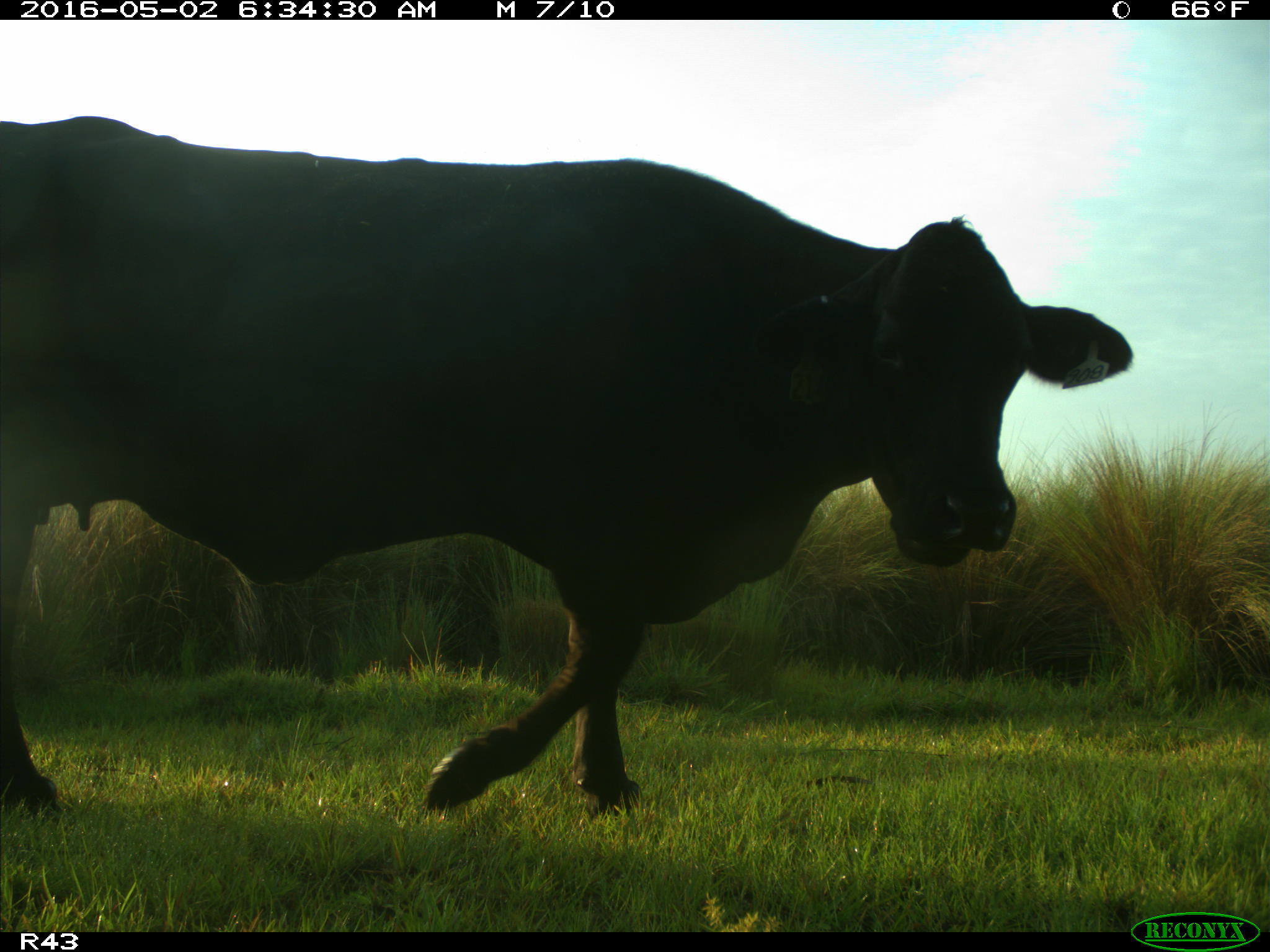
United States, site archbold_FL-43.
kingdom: Animalia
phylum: Chordata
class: Mammalia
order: Artiodactyla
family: Bovidae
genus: Bos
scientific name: Bos taurus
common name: domestic cow